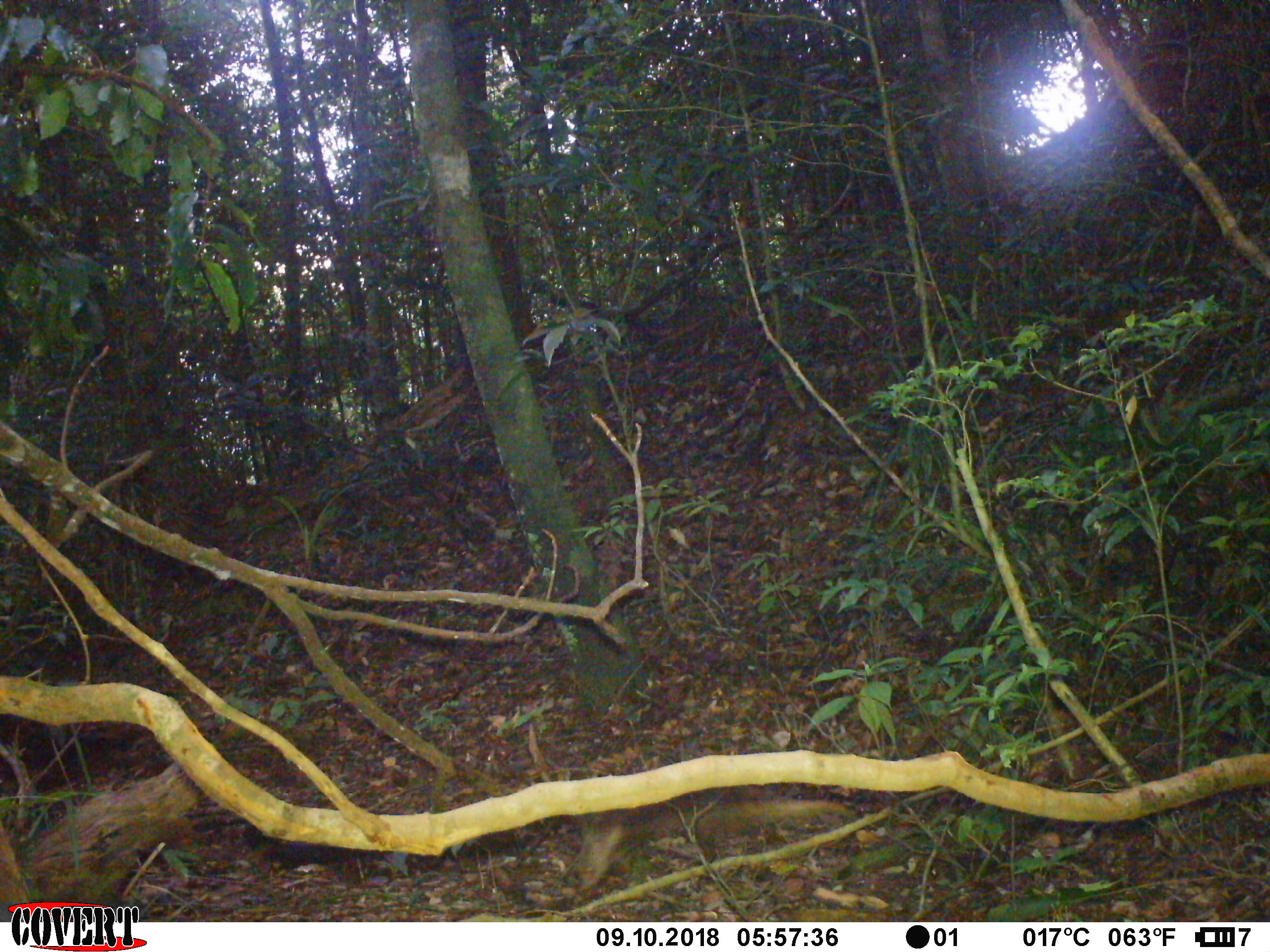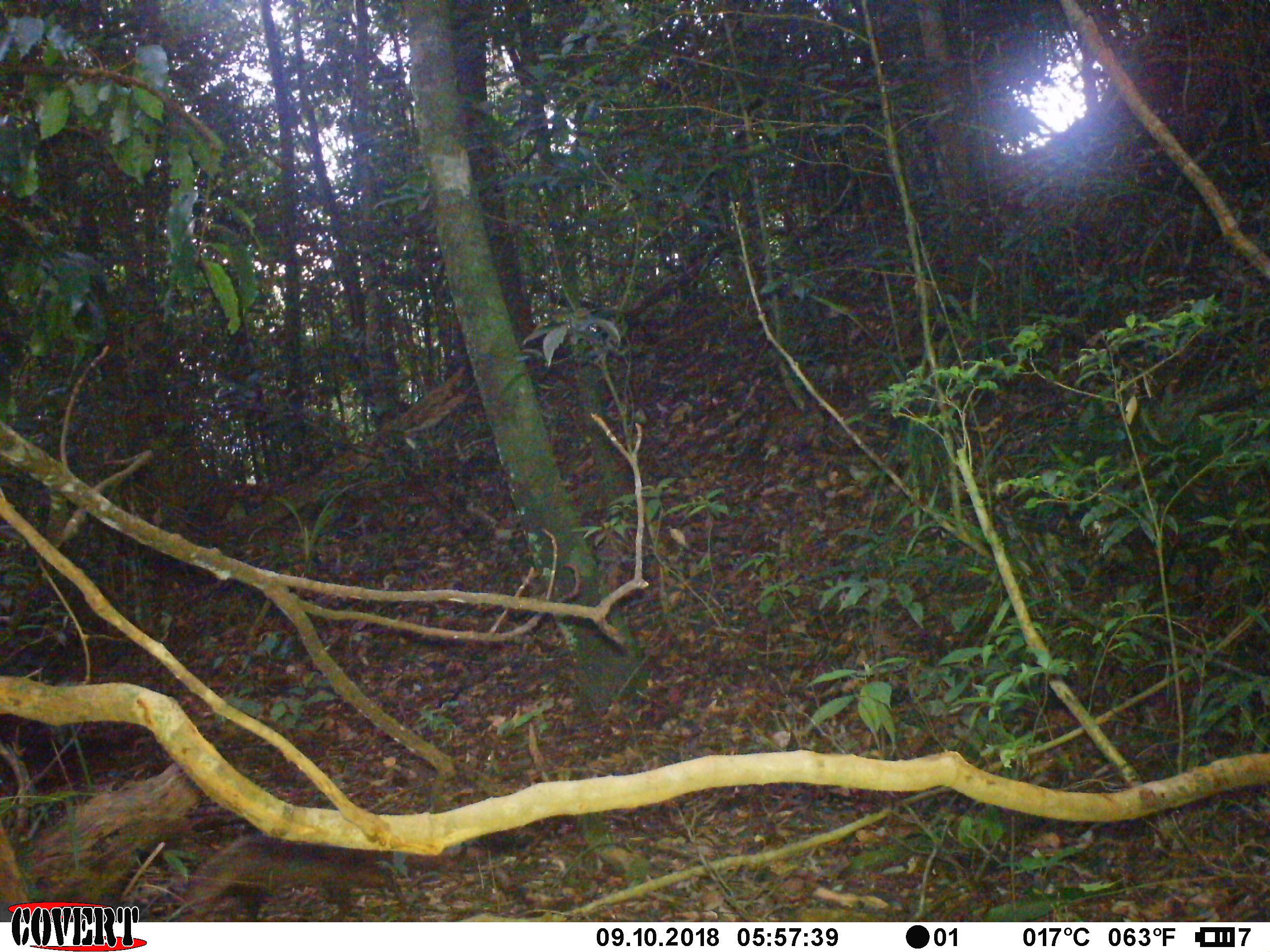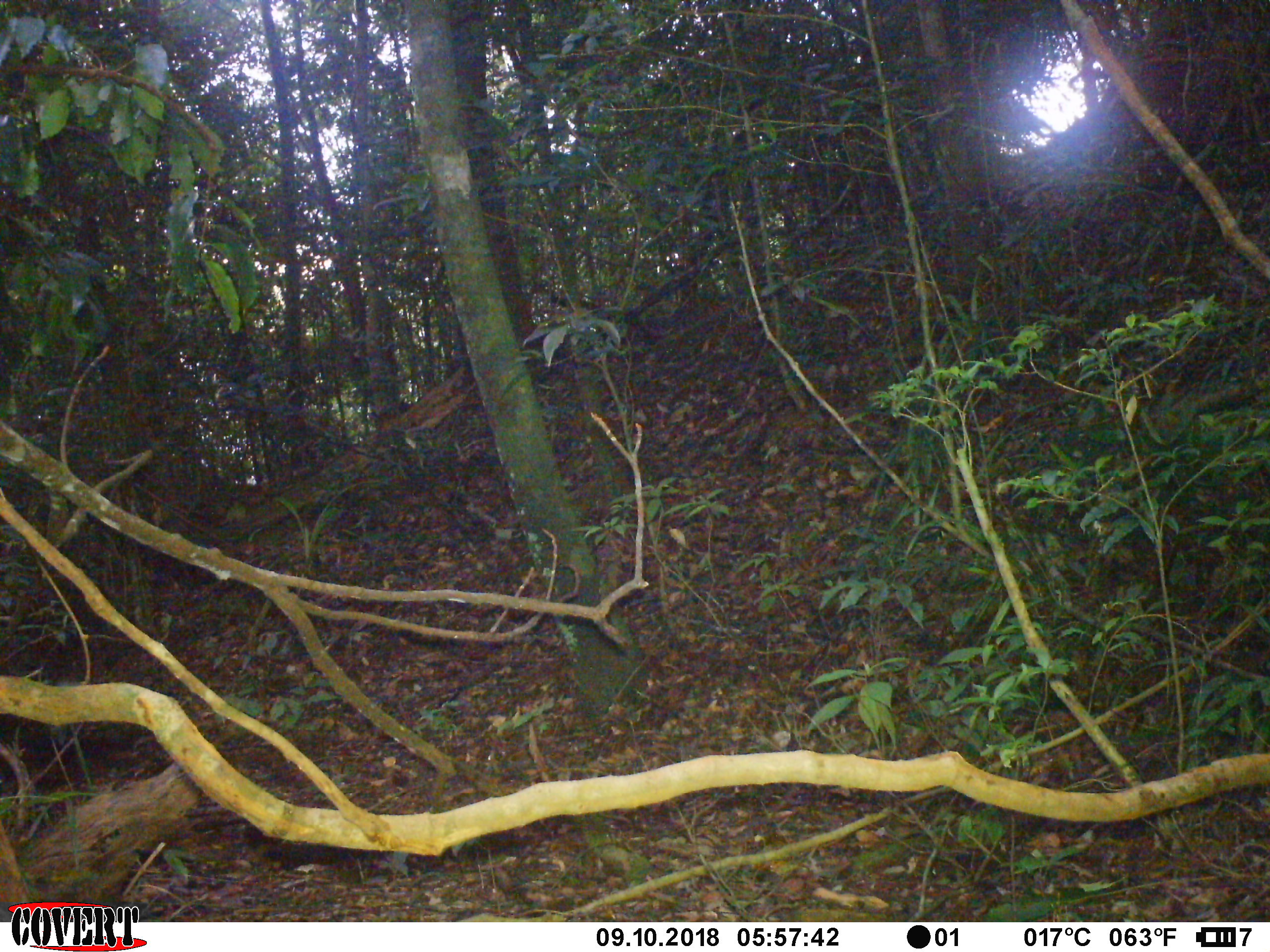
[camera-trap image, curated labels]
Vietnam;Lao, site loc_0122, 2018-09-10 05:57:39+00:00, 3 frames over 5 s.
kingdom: Animalia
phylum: Chordata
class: Mammalia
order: Carnivora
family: Herpestidae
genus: Urva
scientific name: Urva urva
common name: crab-eating mongoose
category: crab eating mongoose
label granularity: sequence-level